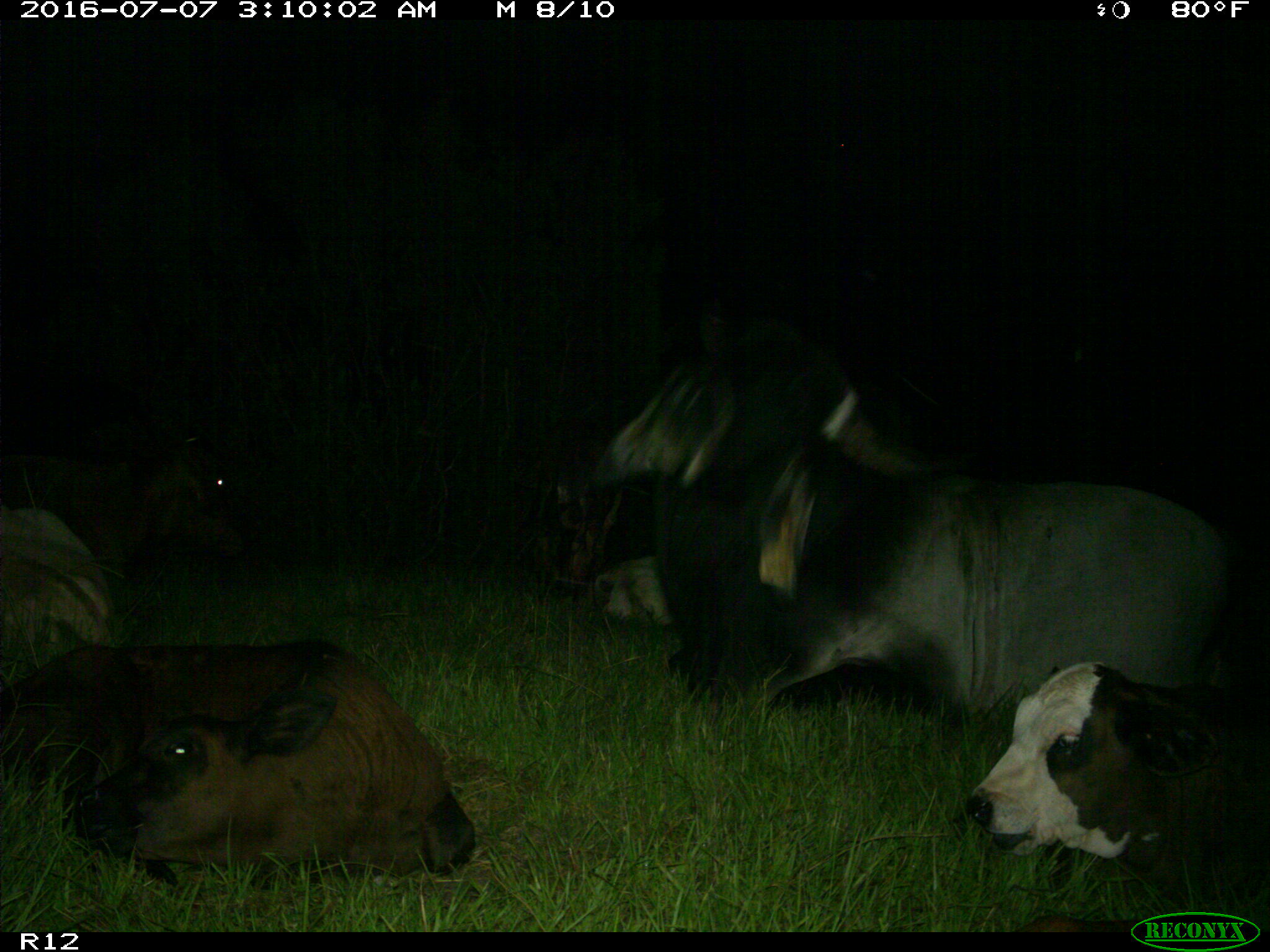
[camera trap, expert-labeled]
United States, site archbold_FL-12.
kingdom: Animalia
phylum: Chordata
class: Mammalia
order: Artiodactyla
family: Bovidae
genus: Bos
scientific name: Bos taurus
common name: domestic cow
Bos taurus (domestic cow).